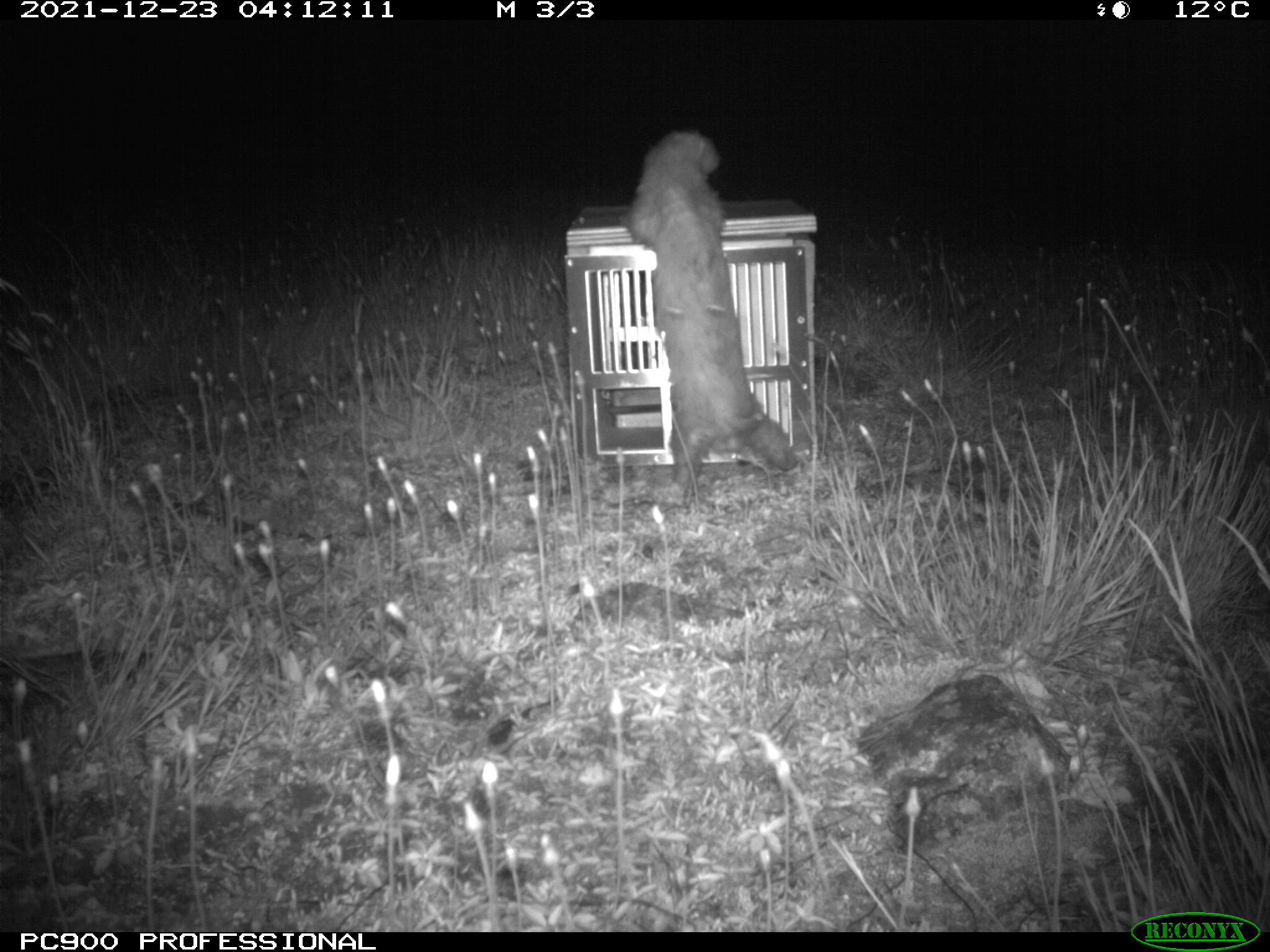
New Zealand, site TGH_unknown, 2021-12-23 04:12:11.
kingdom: Animalia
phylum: Chordata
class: Mammalia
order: Carnivora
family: Mustelidae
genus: Mustela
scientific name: Mustela furo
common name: ferret